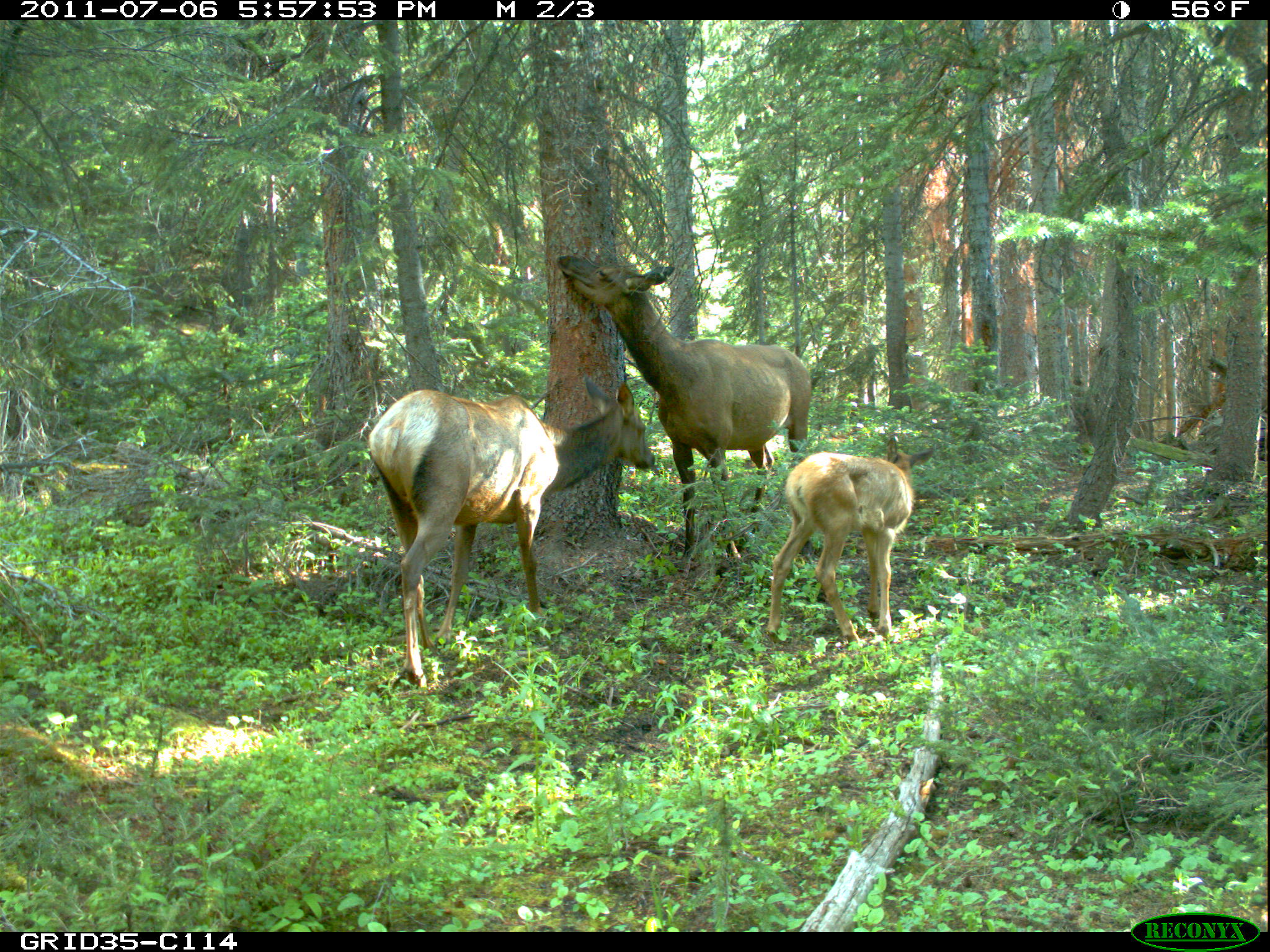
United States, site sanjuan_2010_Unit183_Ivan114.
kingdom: Animalia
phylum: Chordata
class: Mammalia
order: Artiodactyla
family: Cervidae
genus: Cervus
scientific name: Cervus elaphus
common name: red deer